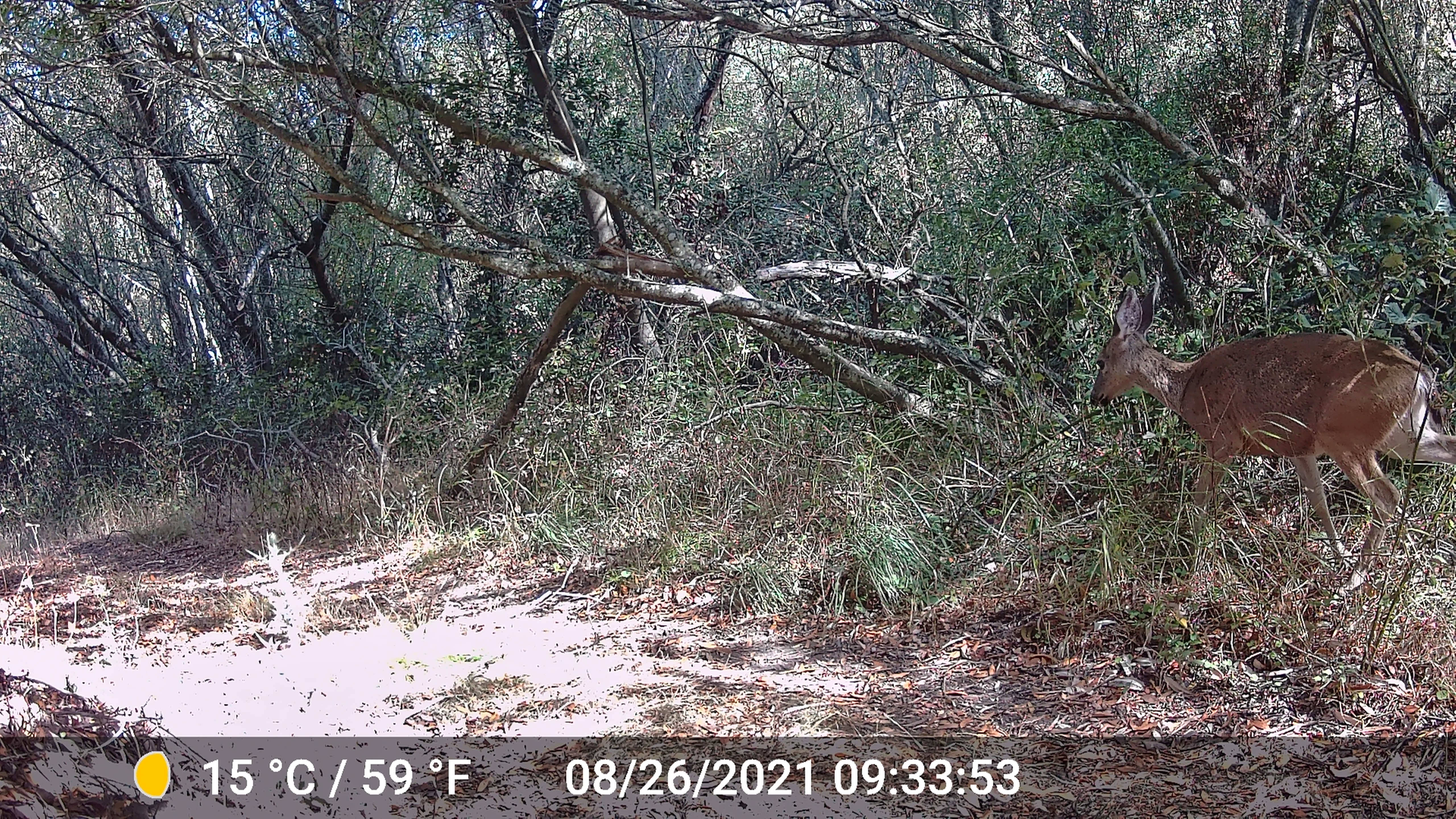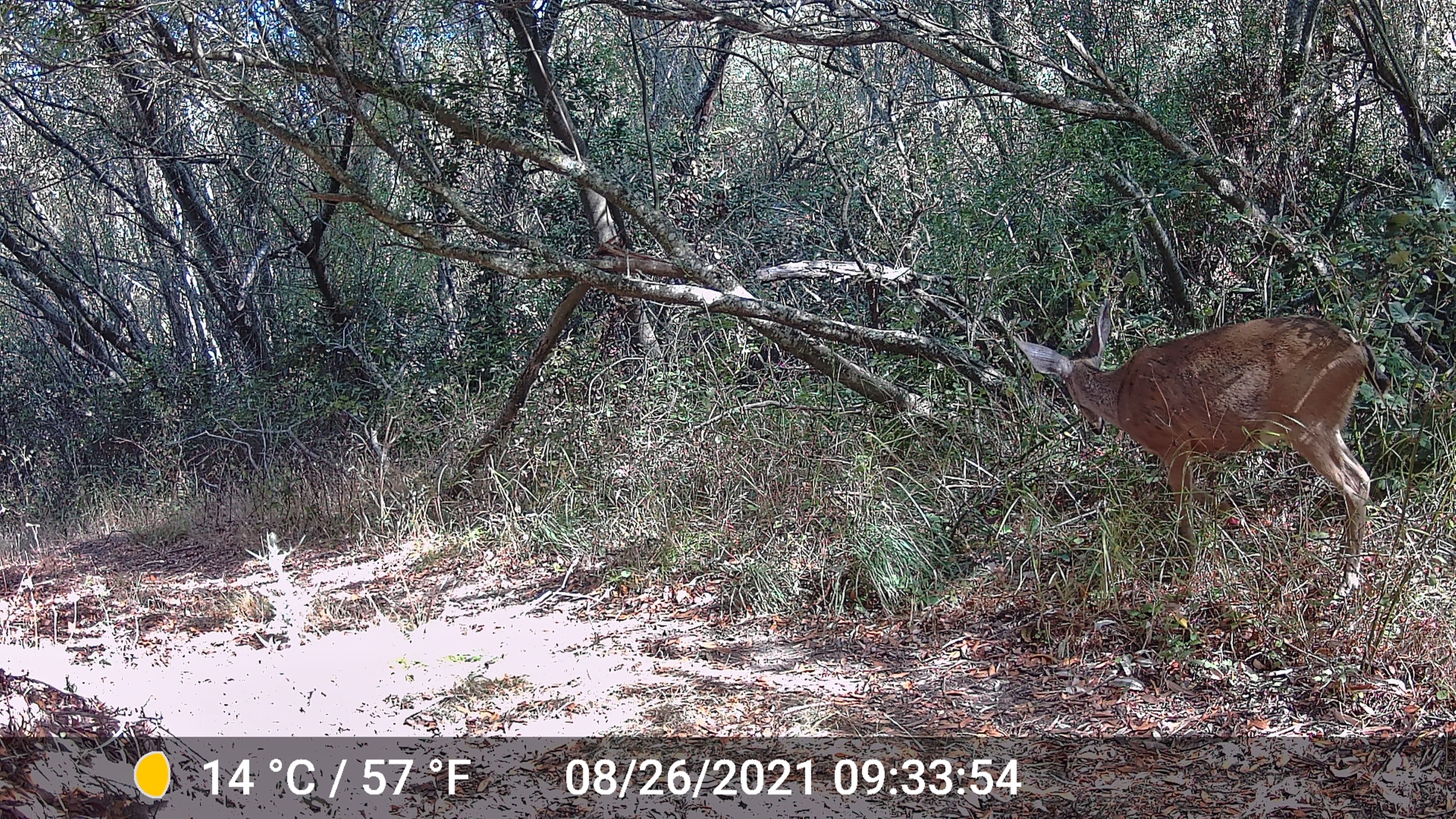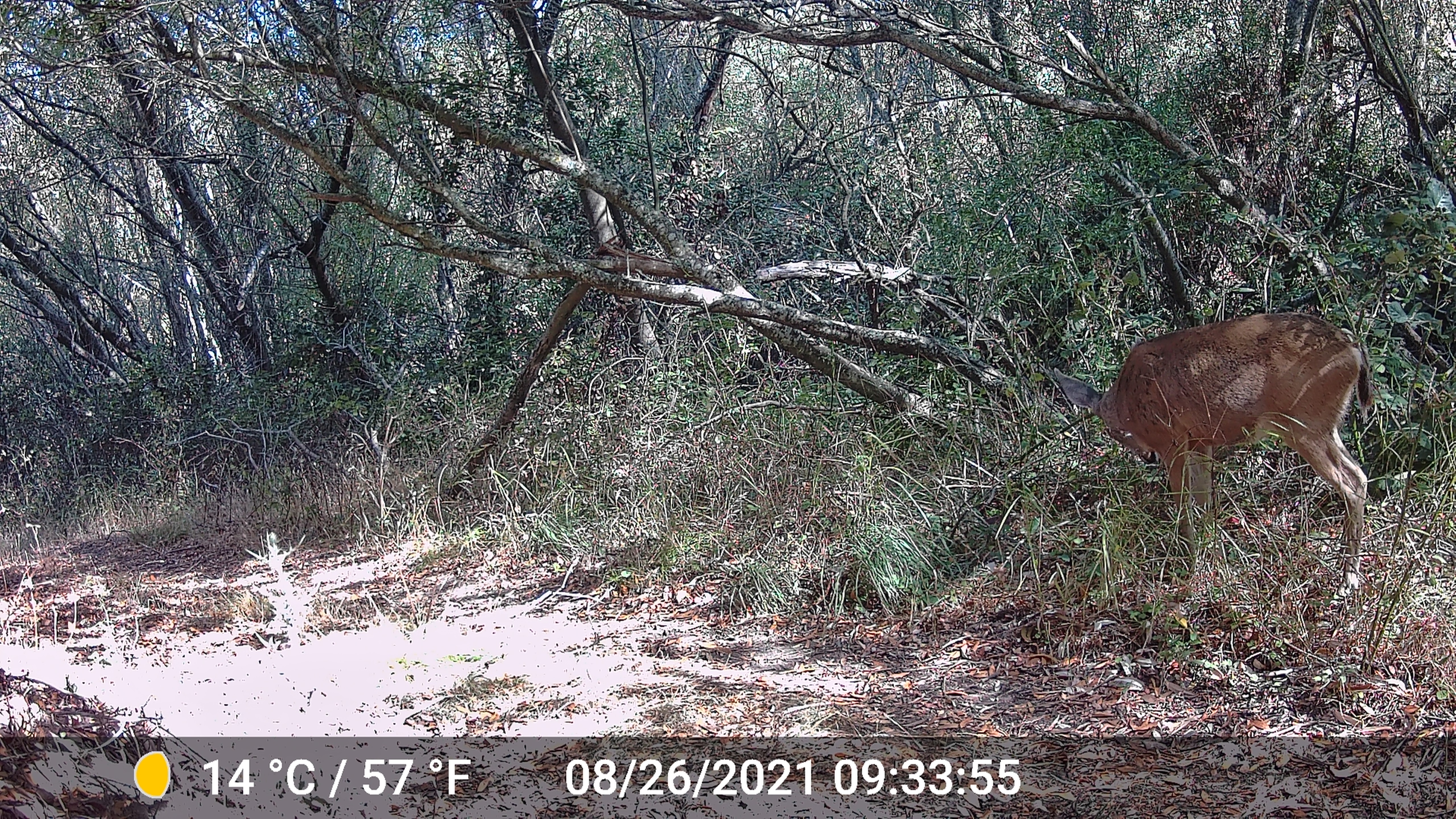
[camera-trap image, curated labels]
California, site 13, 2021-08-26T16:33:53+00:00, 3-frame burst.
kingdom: Animalia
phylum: Chordata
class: Mammalia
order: Artiodactyla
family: Cervidae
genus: Odocoileus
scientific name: Odocoileus hemionus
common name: mule deer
Mule deer (Odocoileus hemionus).